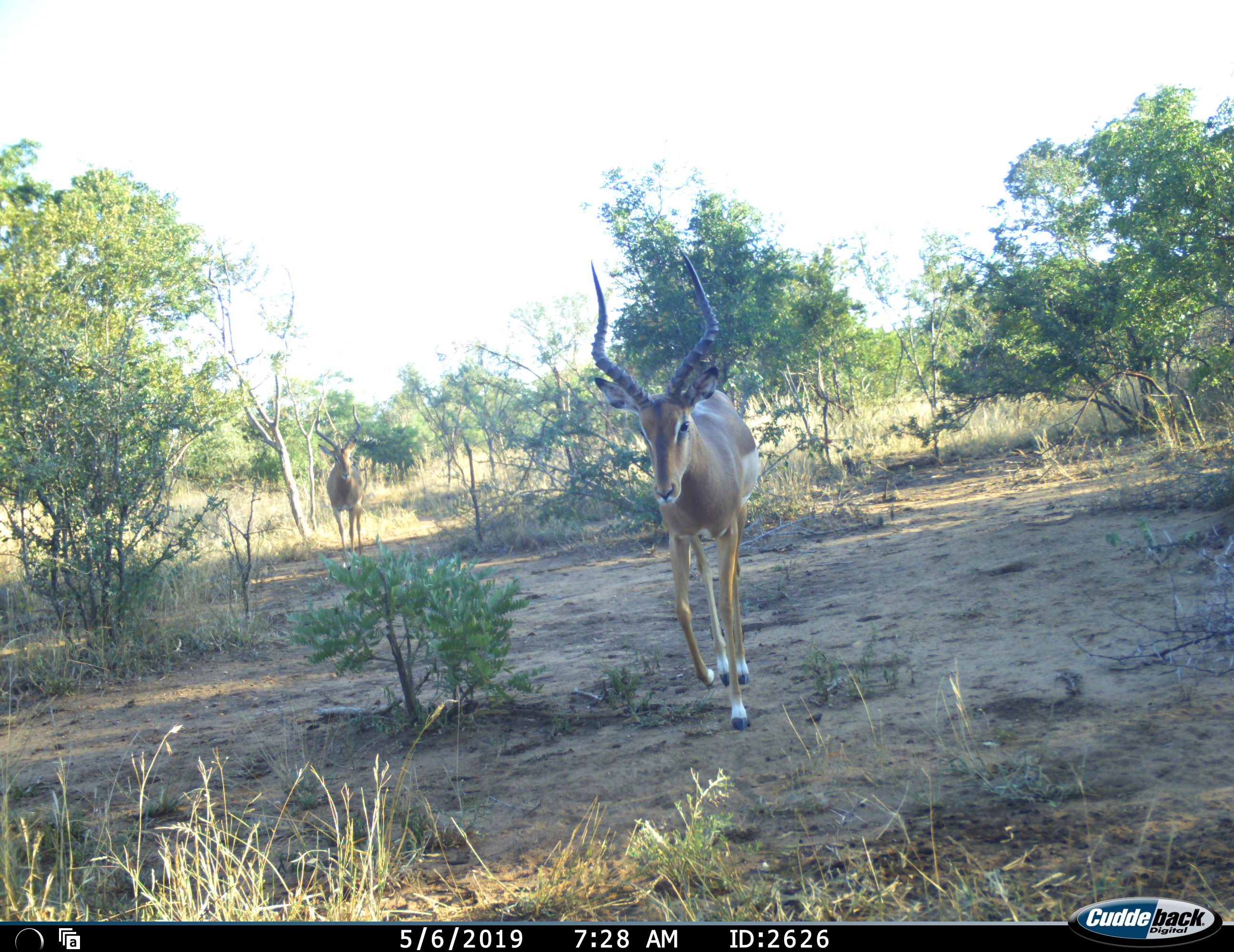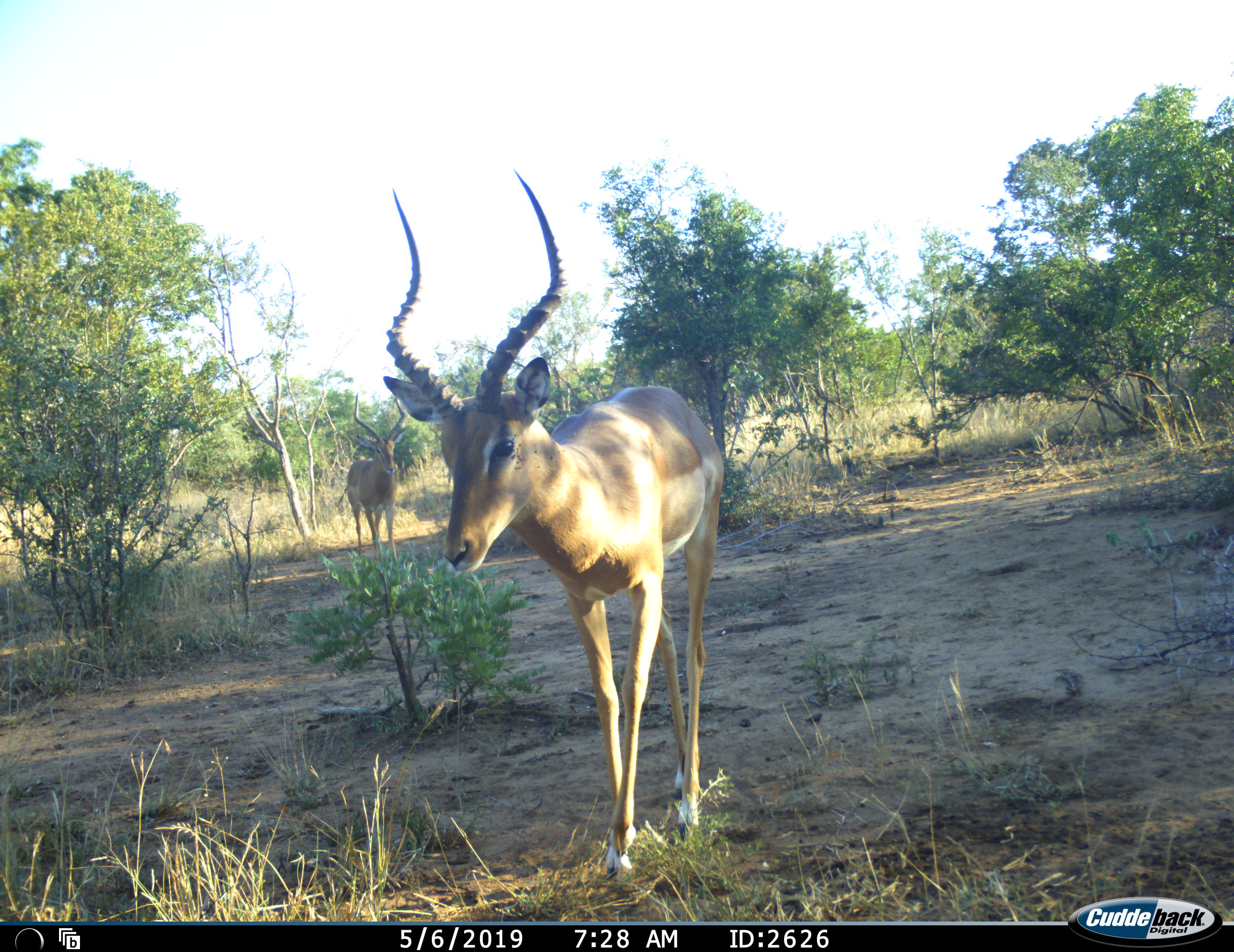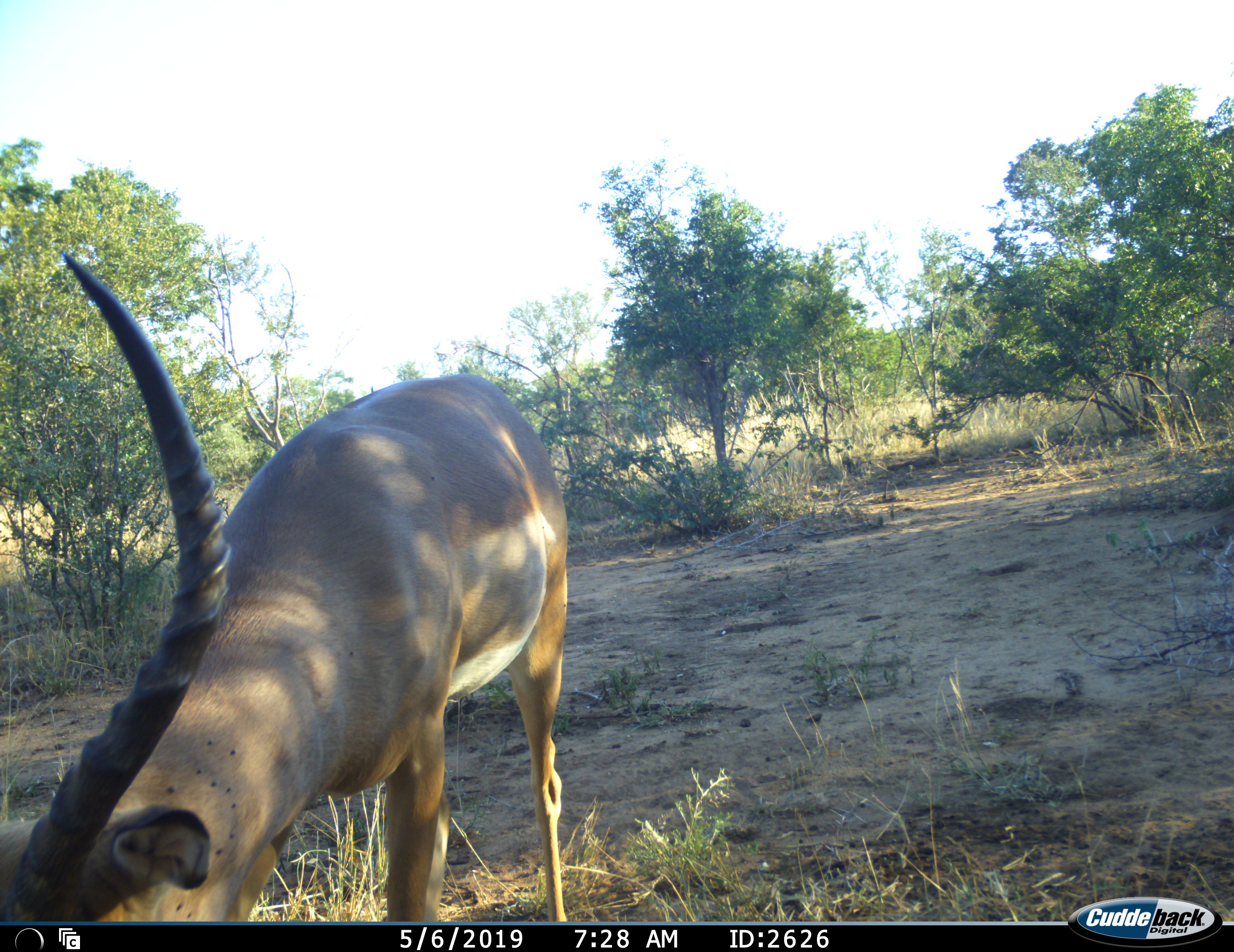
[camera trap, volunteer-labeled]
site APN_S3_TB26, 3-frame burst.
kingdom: Animalia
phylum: Chordata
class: Mammalia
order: Artiodactyla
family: Bovidae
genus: Aepyceros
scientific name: Aepyceros melampus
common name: impala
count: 2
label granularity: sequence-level